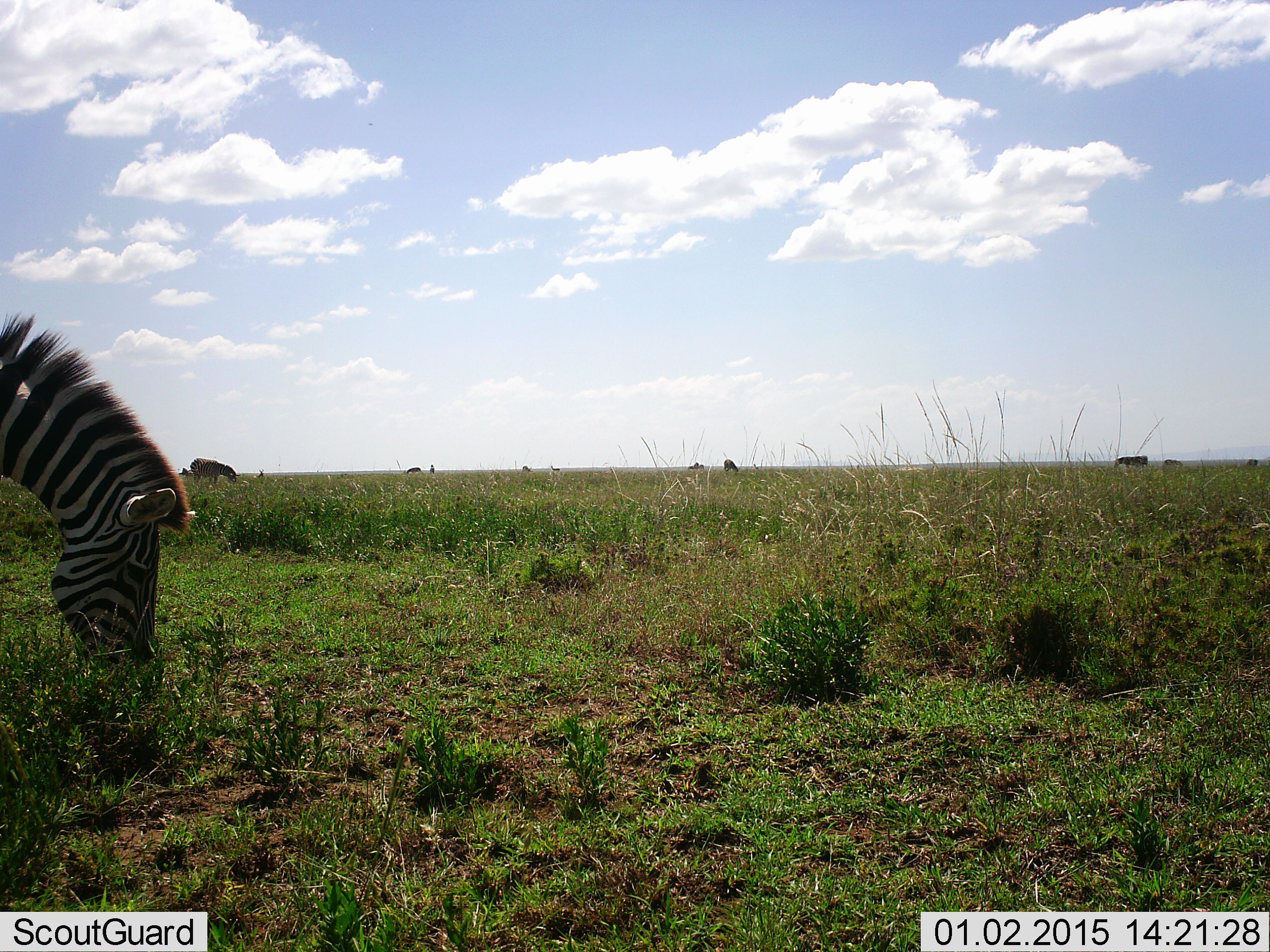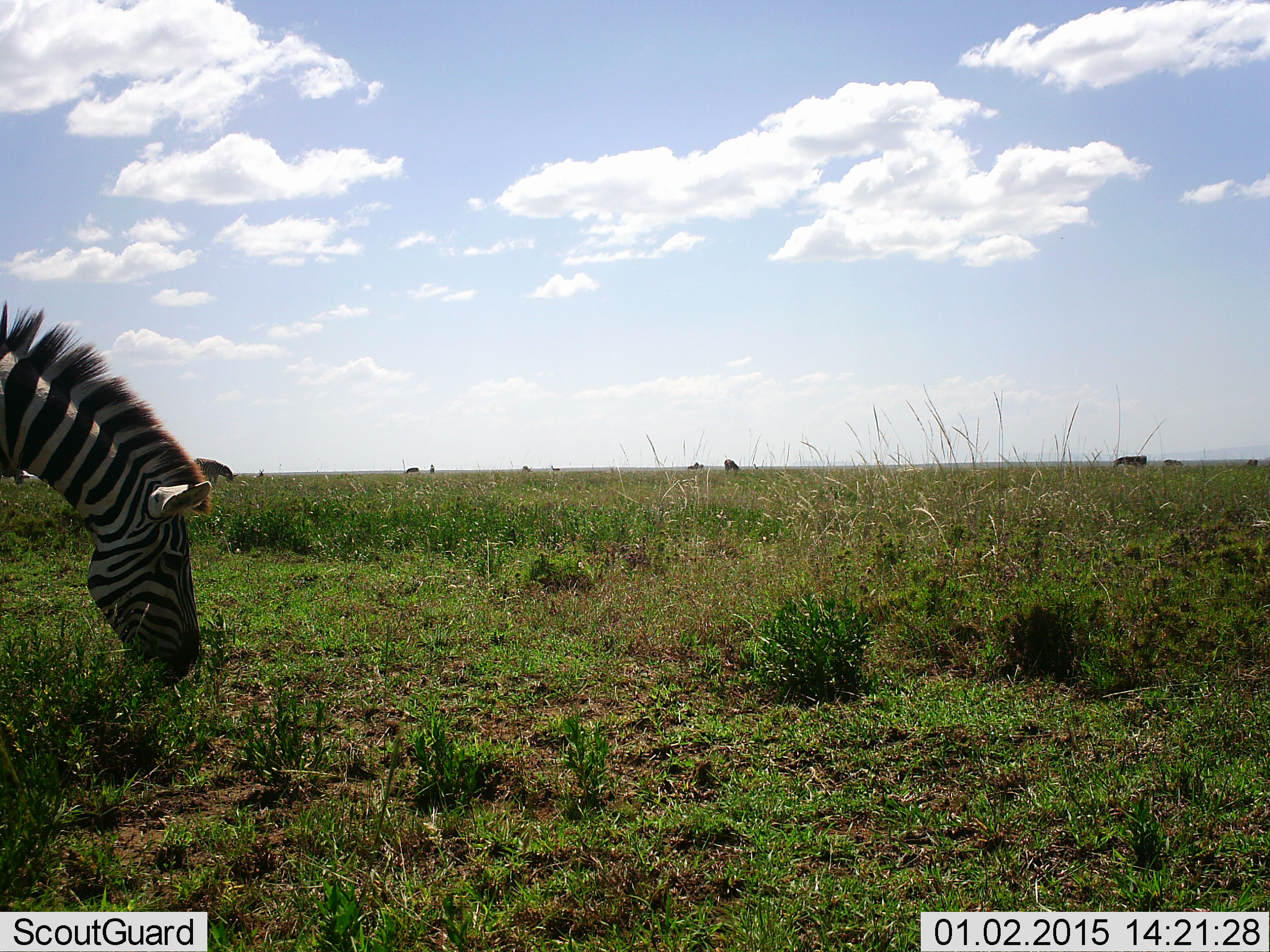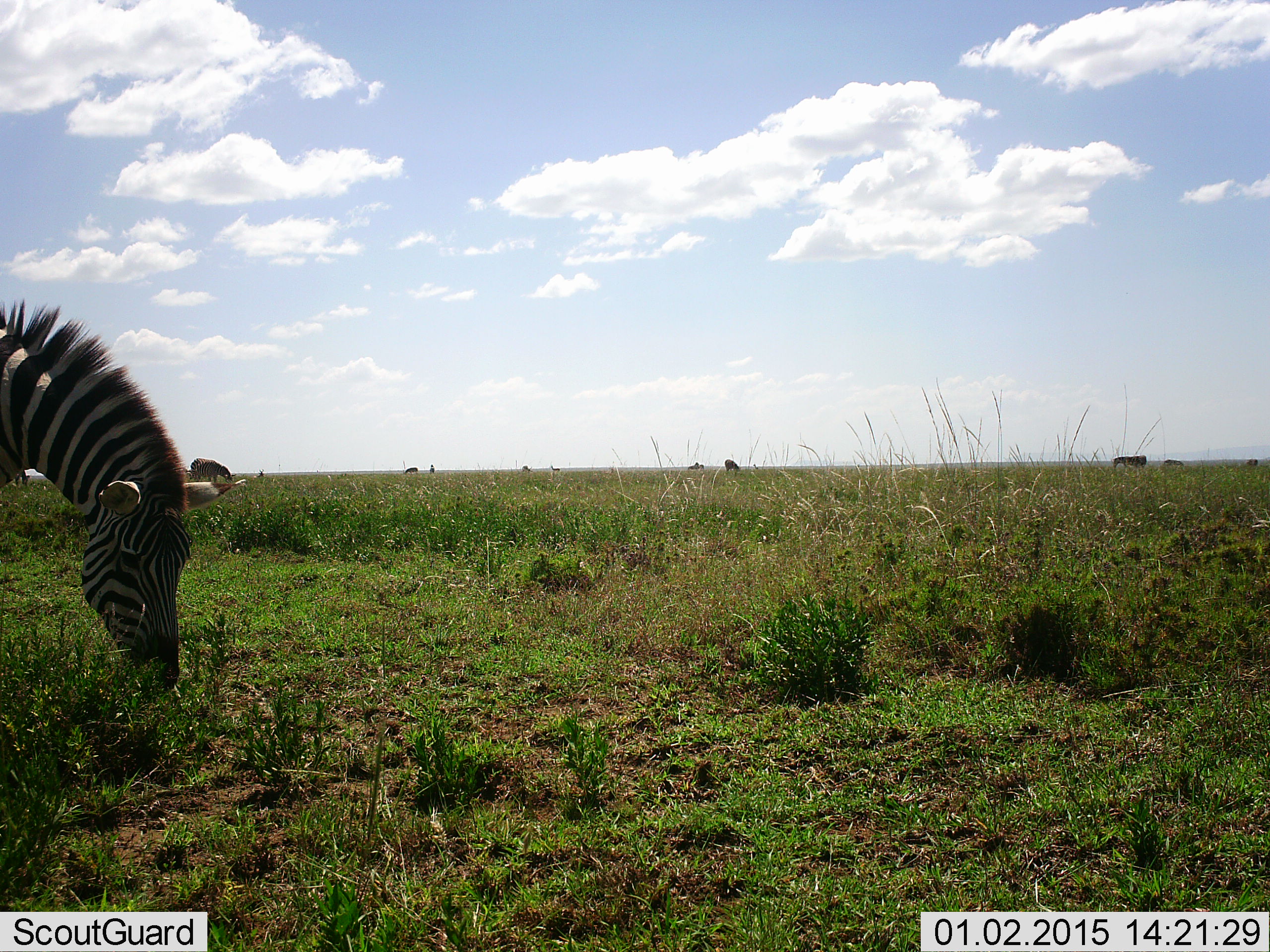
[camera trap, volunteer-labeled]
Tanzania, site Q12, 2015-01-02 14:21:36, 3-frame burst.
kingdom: Animalia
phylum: Chordata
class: Mammalia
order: Perissodactyla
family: Equidae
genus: Equus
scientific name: Equus quagga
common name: plains zebra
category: zebra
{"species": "zebra (plains zebra) (Equus quagga)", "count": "6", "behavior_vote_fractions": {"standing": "17%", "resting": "0%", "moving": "0%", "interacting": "0%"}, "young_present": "0%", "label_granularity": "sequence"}